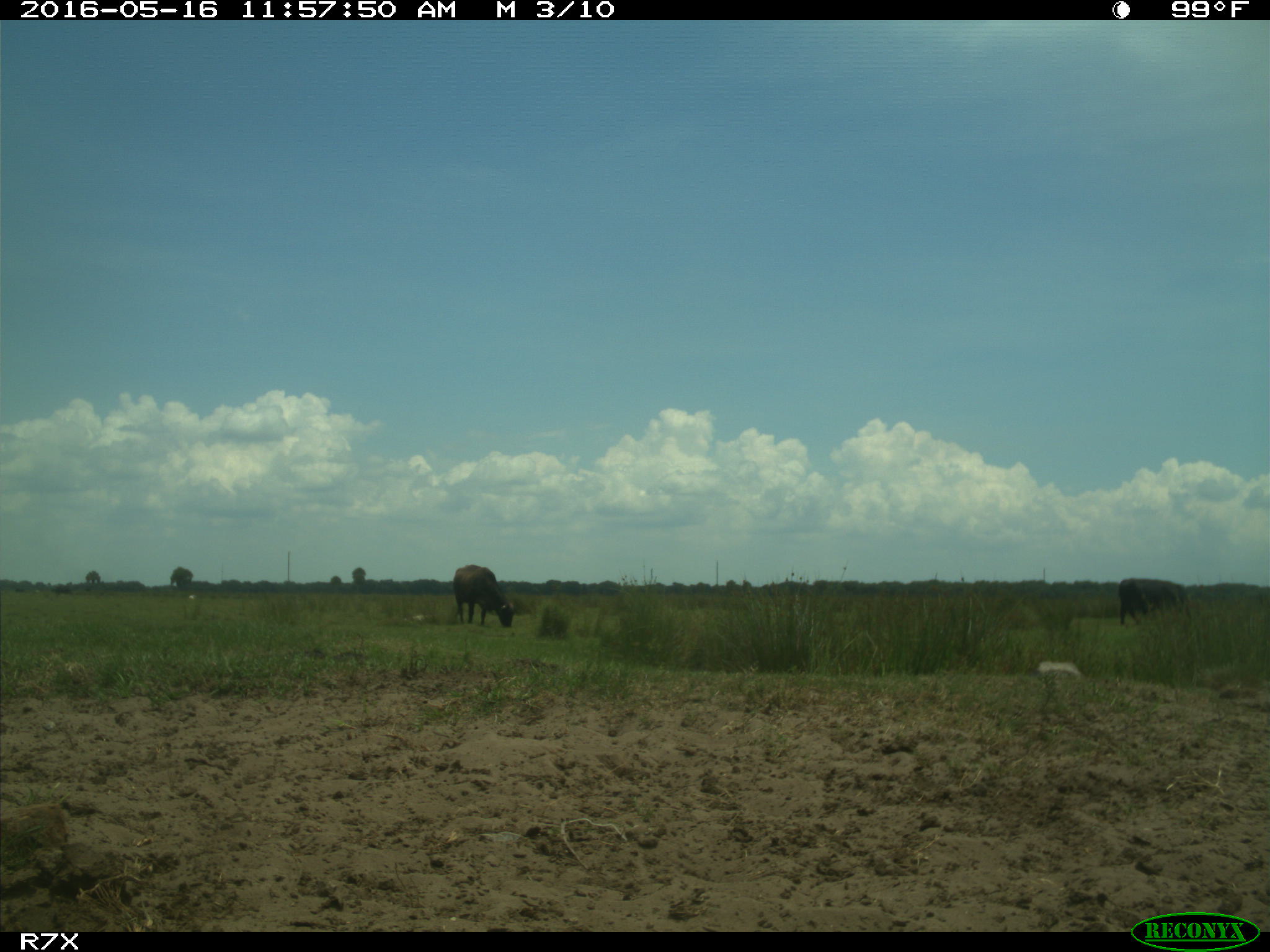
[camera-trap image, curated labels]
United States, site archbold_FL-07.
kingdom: Animalia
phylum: Chordata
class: Mammalia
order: Artiodactyla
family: Bovidae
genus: Bos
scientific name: Bos taurus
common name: domestic cow